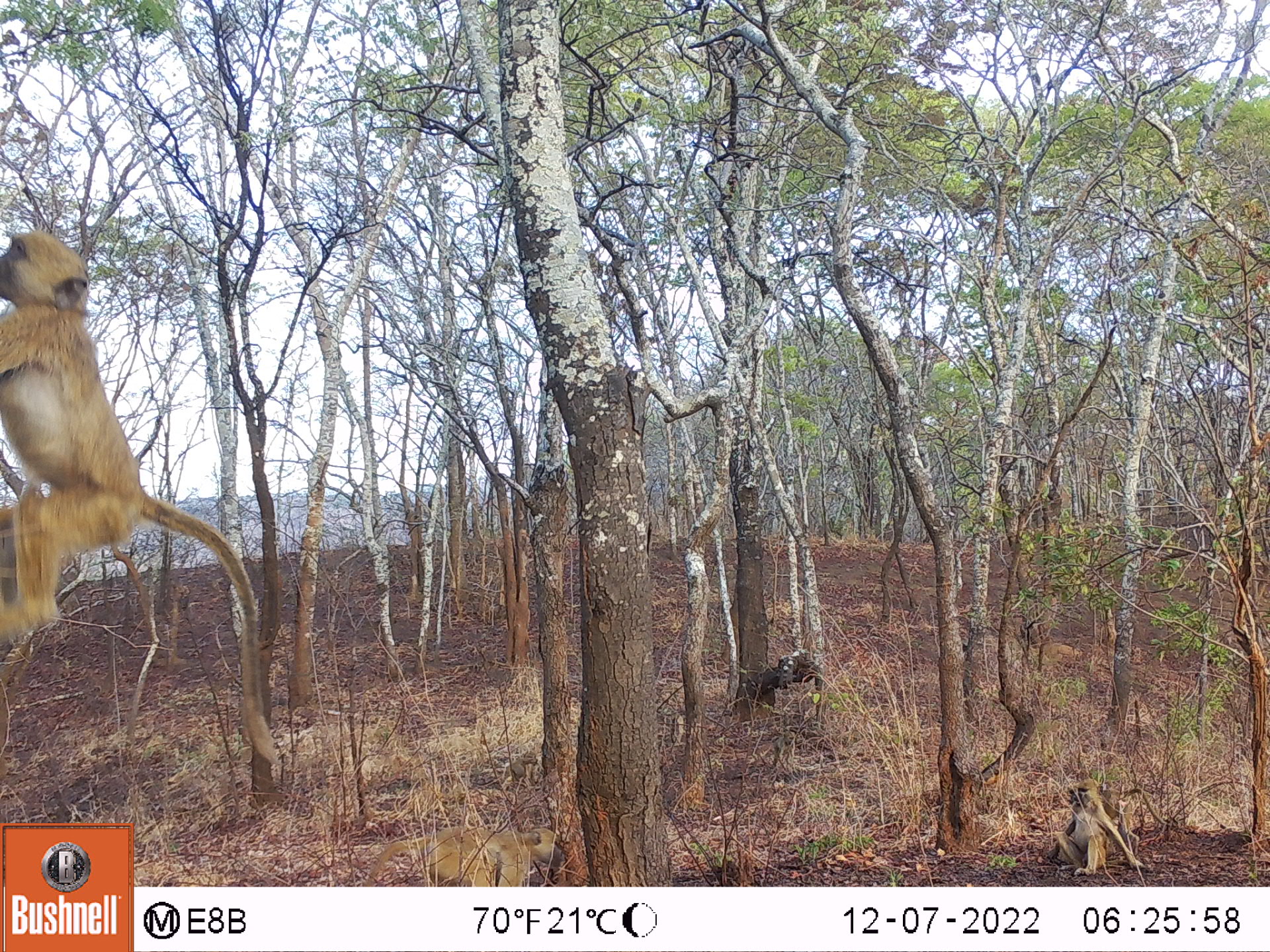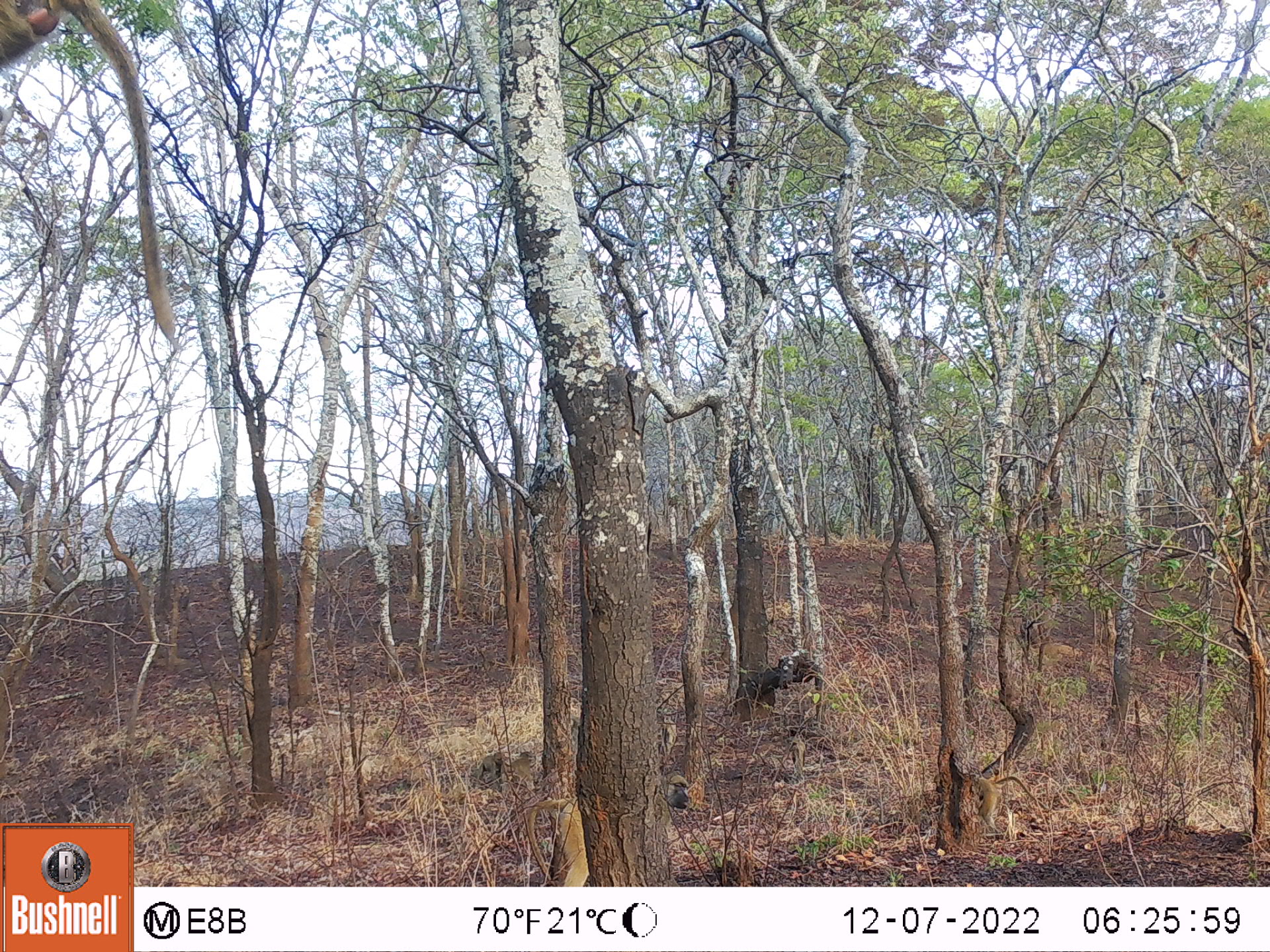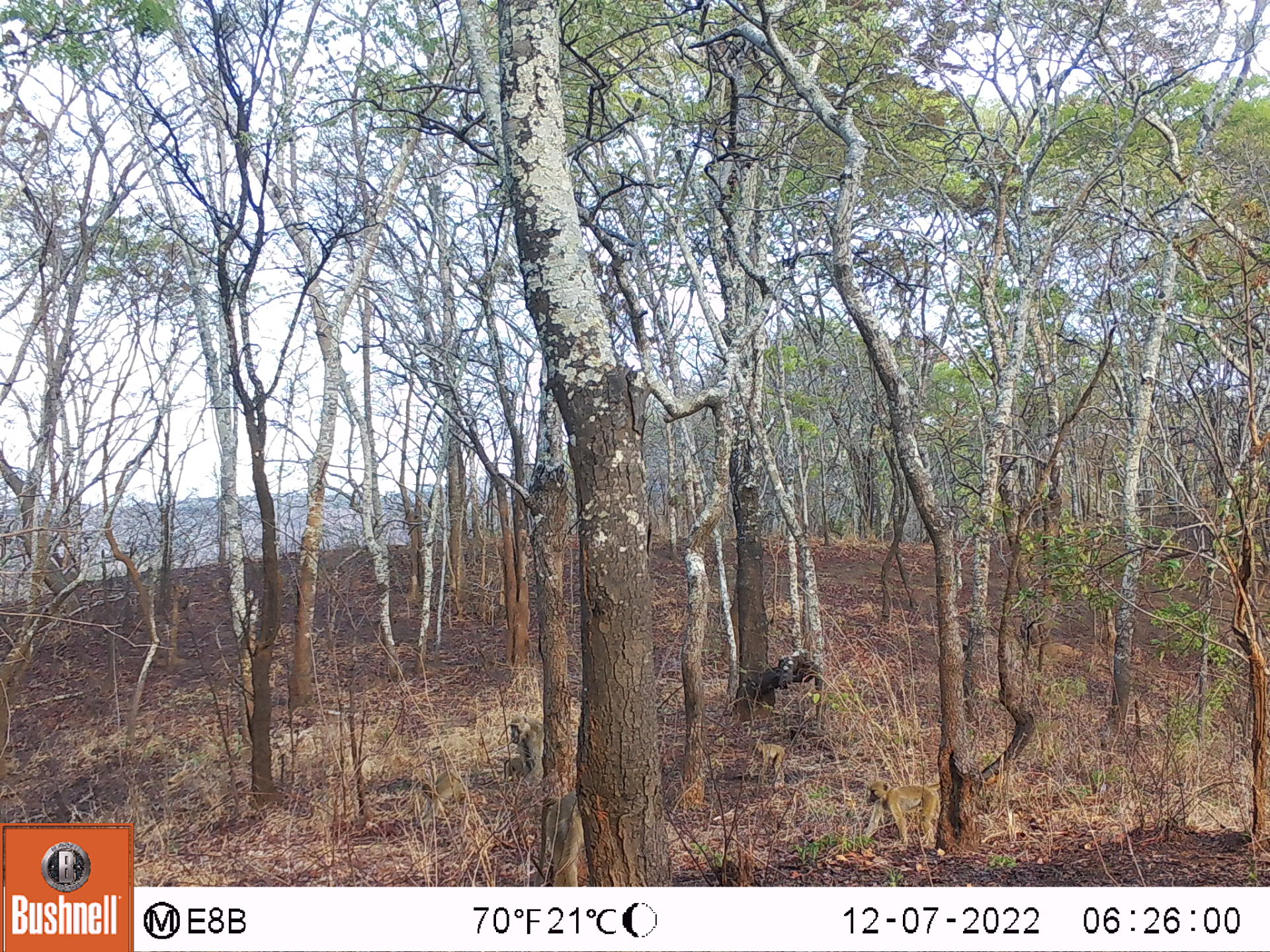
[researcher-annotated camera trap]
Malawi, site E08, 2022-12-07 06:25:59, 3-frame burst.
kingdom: Animalia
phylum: Chordata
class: Mammalia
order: Primates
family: Cercopithecidae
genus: Papio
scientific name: Papio cynocephalus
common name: yellow baboon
Yellow baboon (Papio cynocephalus), count 3.